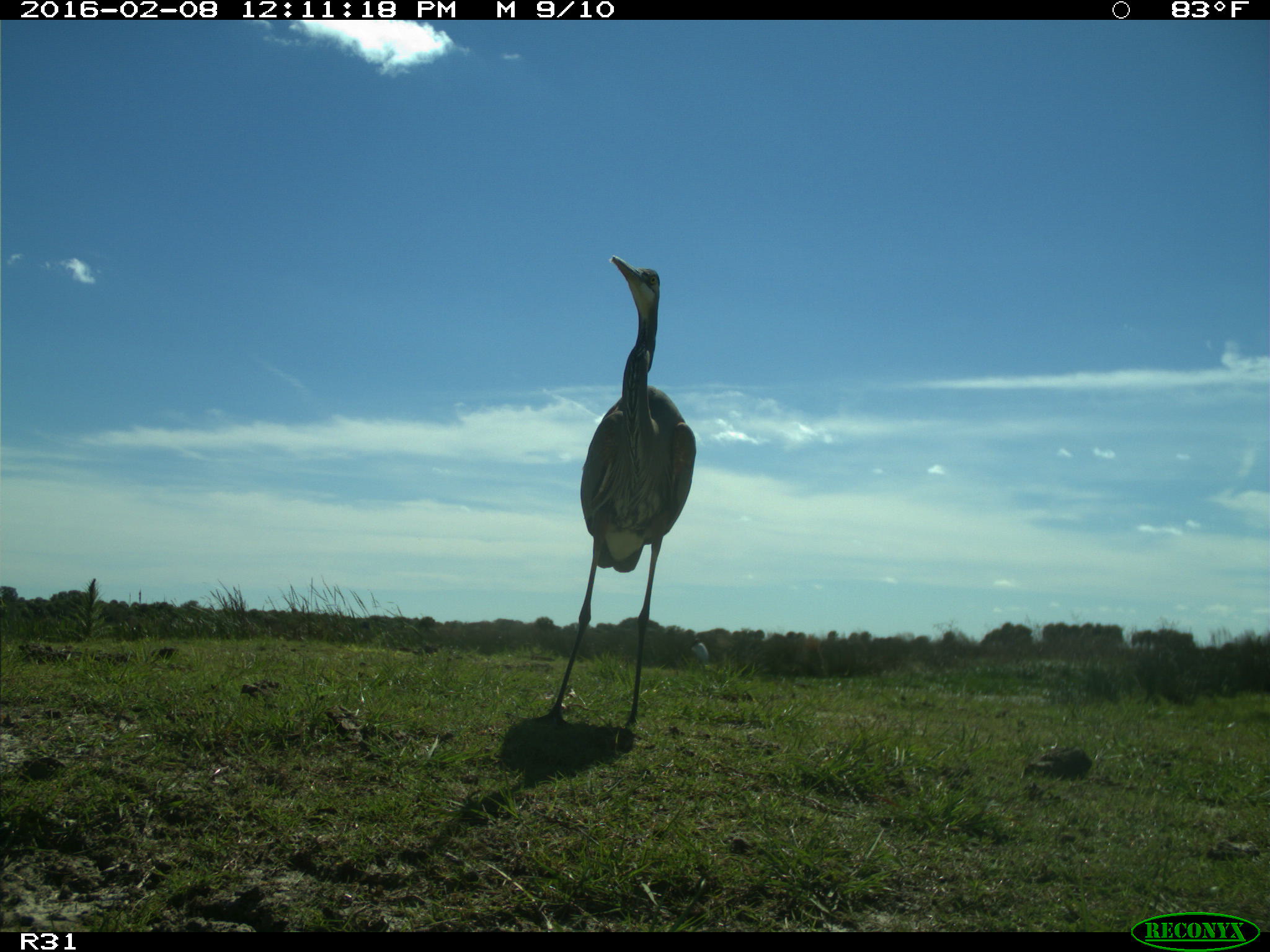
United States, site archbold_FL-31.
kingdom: Animalia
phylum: Chordata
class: Aves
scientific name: Aves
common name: birds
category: unidentified bird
Unidentified bird (birds) (Aves).